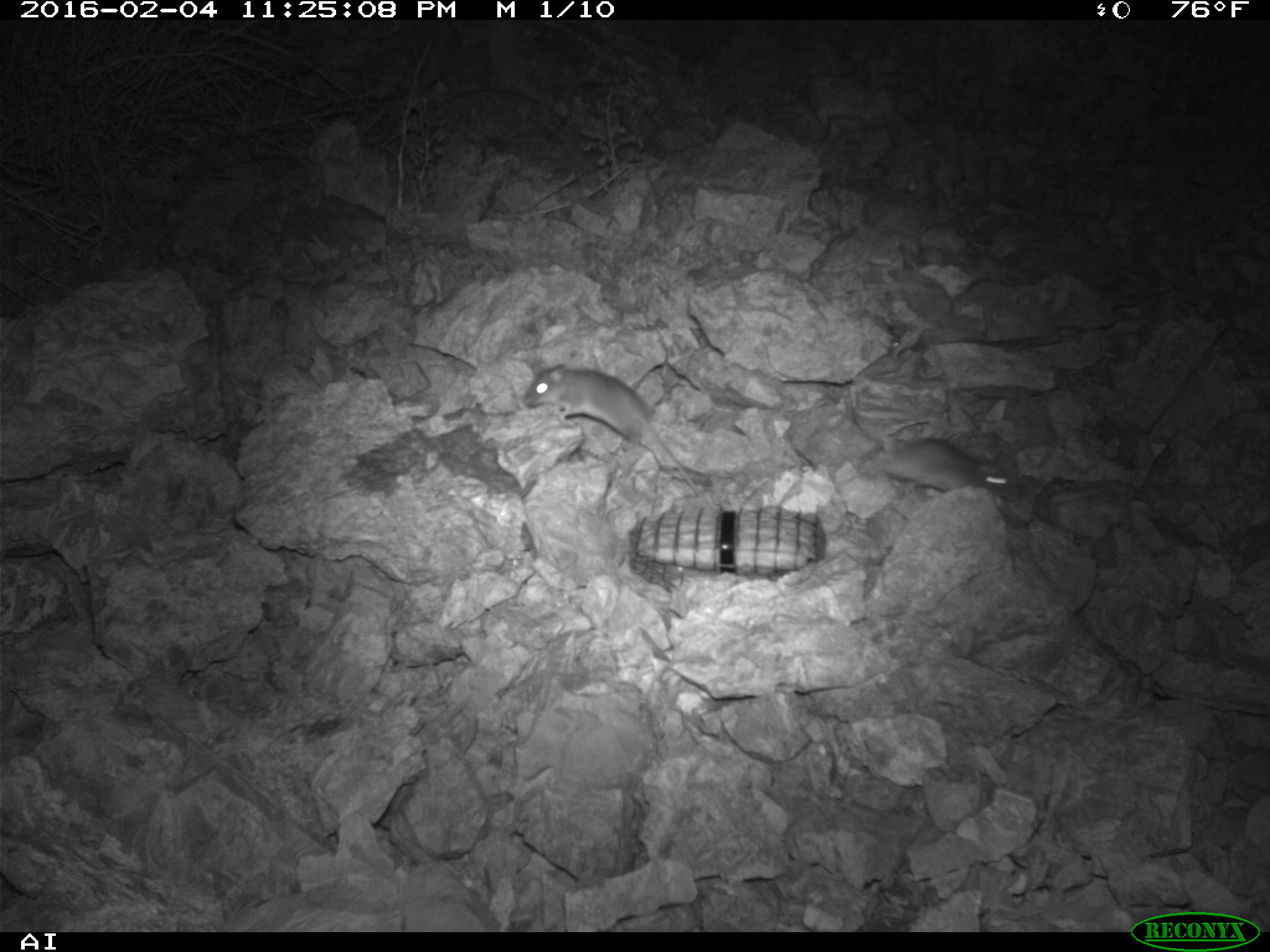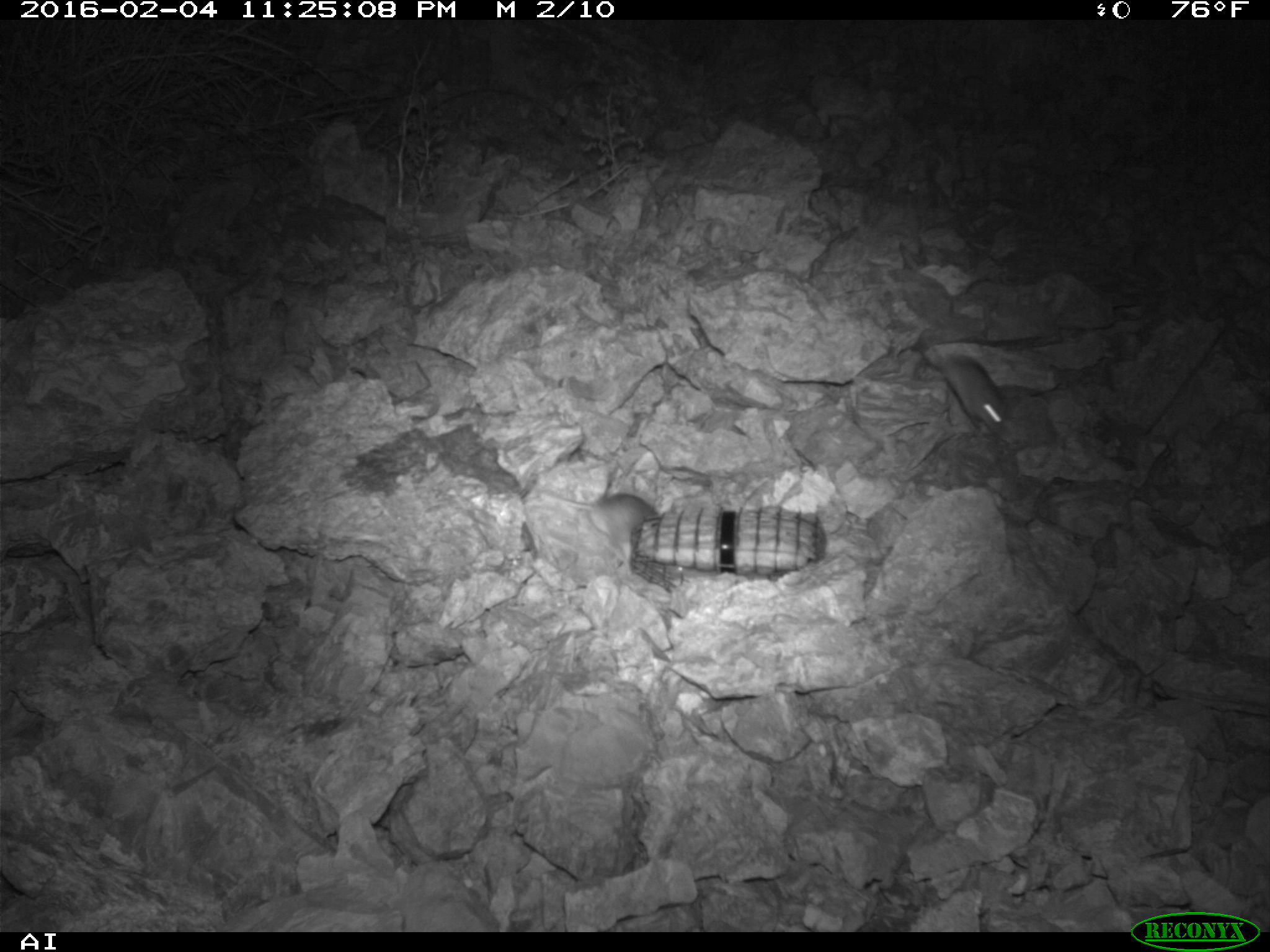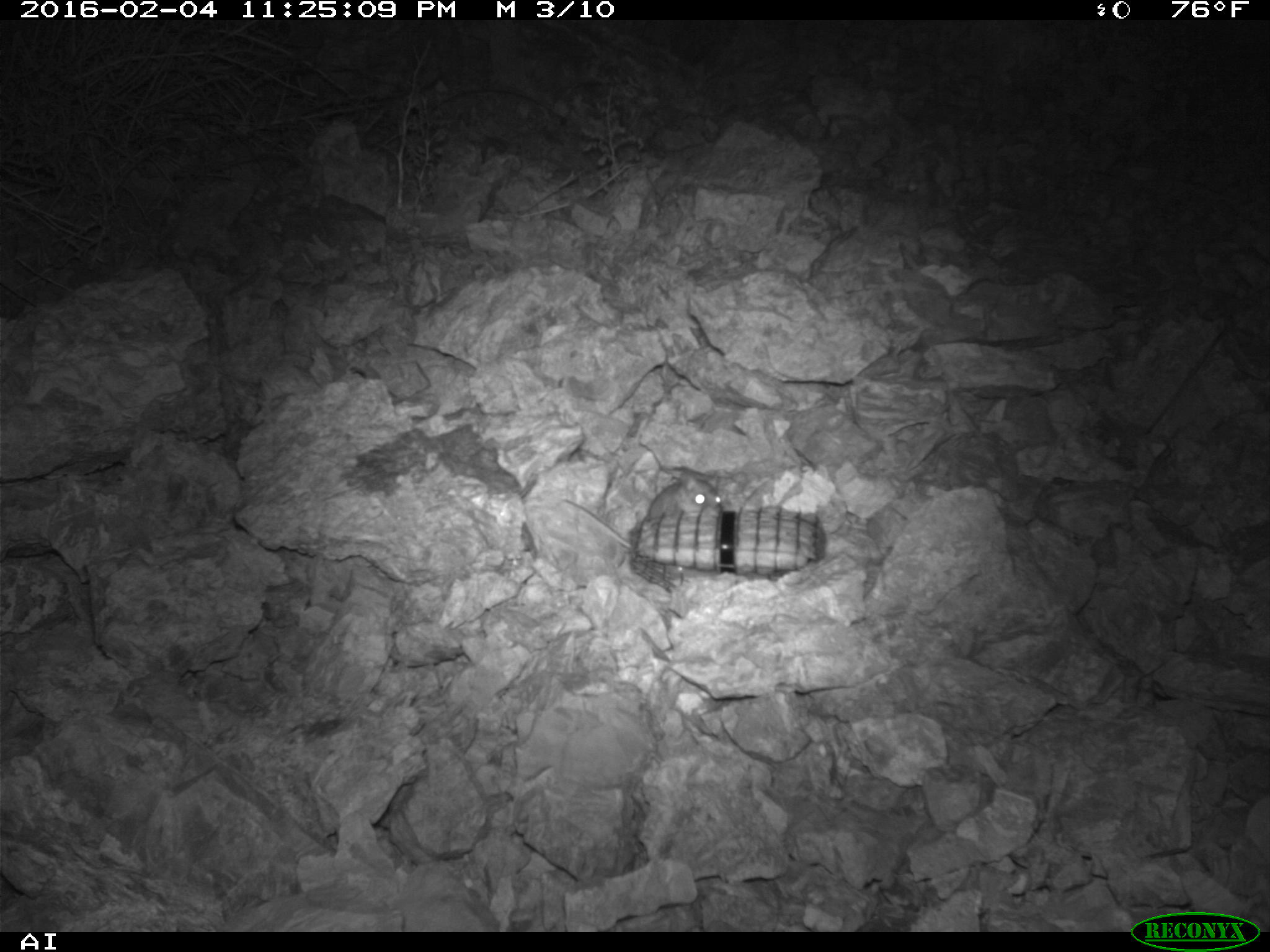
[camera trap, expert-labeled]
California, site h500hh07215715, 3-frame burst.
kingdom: Animalia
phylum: Chordata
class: Mammalia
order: Rodentia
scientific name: Rodentia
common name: rodent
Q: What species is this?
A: Rodent (Rodentia).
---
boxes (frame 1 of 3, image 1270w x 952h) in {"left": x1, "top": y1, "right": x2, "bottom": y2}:
rodent: {"left": 523, "top": 365, "right": 711, "bottom": 508}; {"left": 855, "top": 436, "right": 1020, "bottom": 501}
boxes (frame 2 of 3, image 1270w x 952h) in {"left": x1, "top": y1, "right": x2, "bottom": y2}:
rodent: {"left": 536, "top": 489, "right": 659, "bottom": 558}; {"left": 938, "top": 352, "right": 1018, "bottom": 434}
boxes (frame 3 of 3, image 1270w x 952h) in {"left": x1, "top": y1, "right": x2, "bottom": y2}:
rodent: {"left": 561, "top": 470, "right": 721, "bottom": 549}